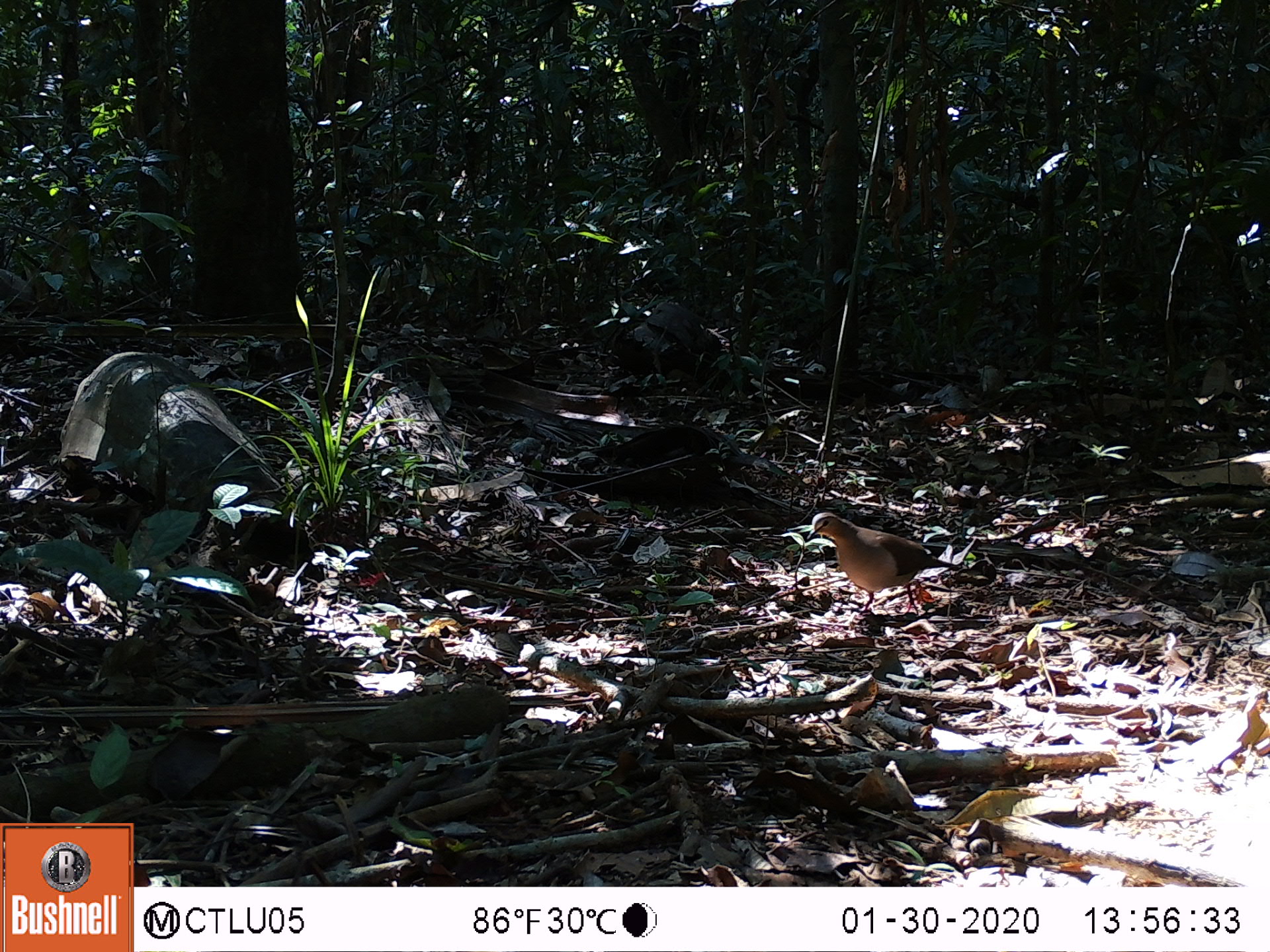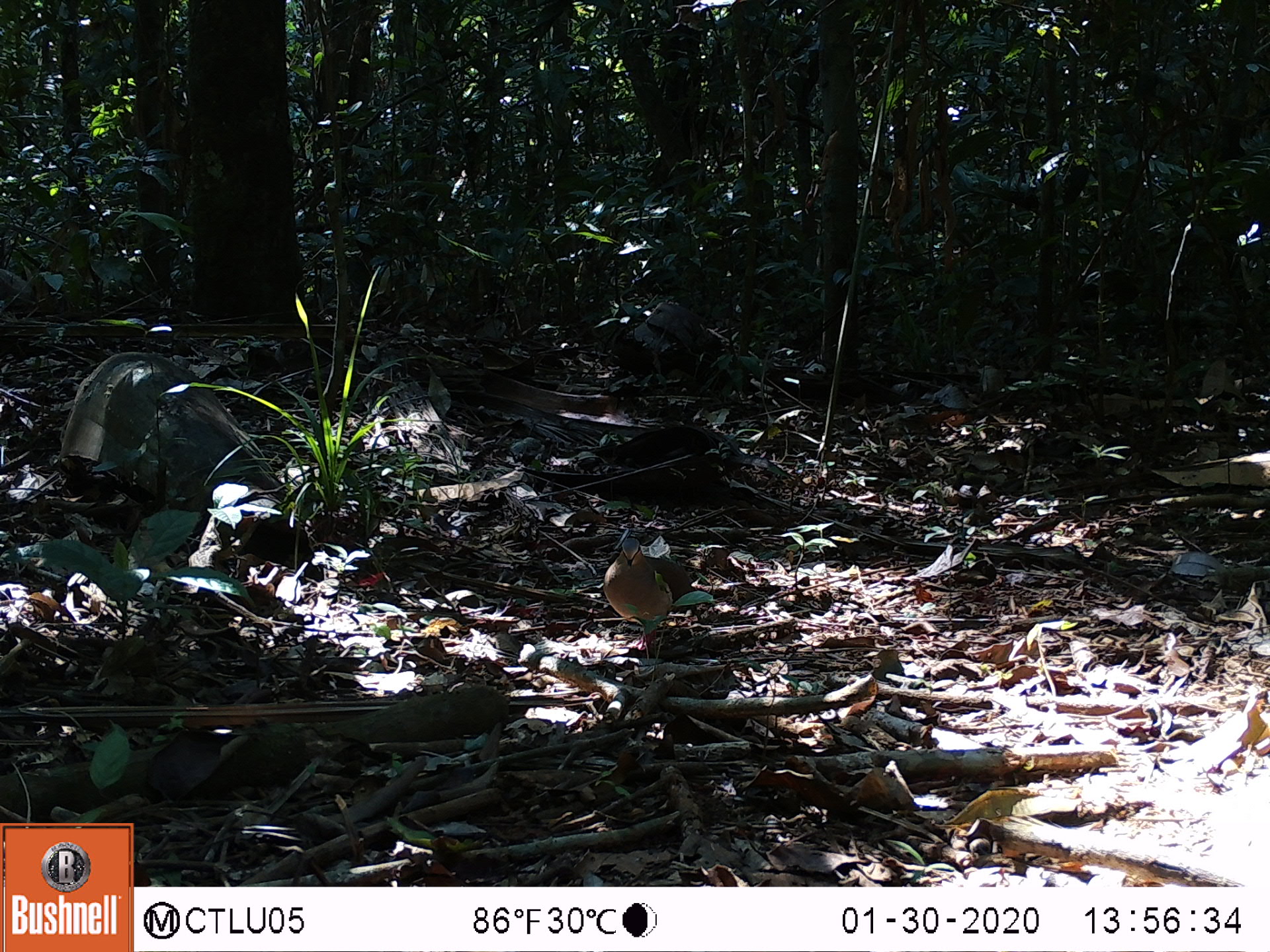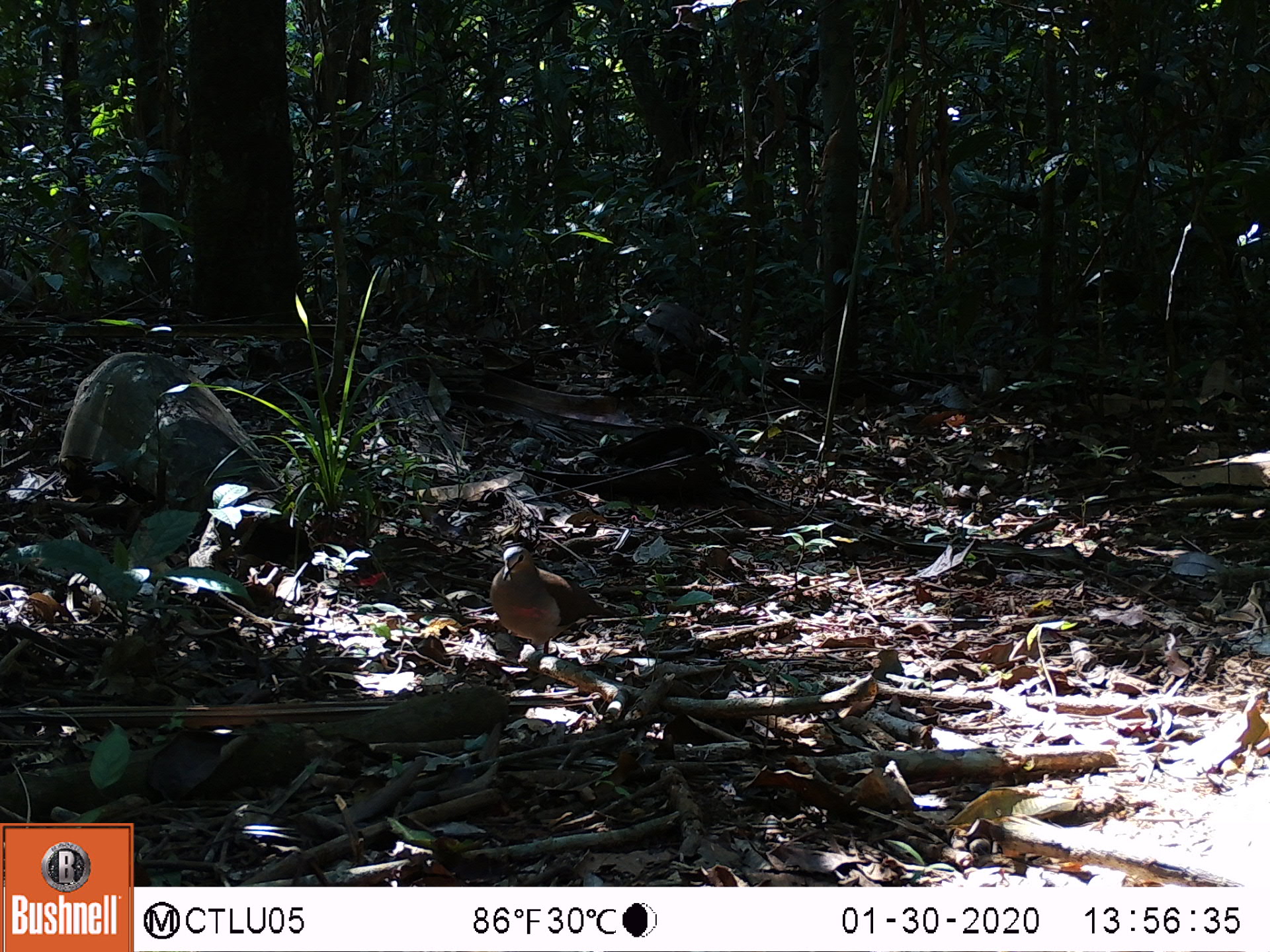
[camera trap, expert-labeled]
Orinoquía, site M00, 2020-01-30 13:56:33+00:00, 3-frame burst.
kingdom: Animalia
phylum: Chordata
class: Aves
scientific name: Aves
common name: bird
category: unknown bird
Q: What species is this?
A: Unknown bird (bird) (Aves).